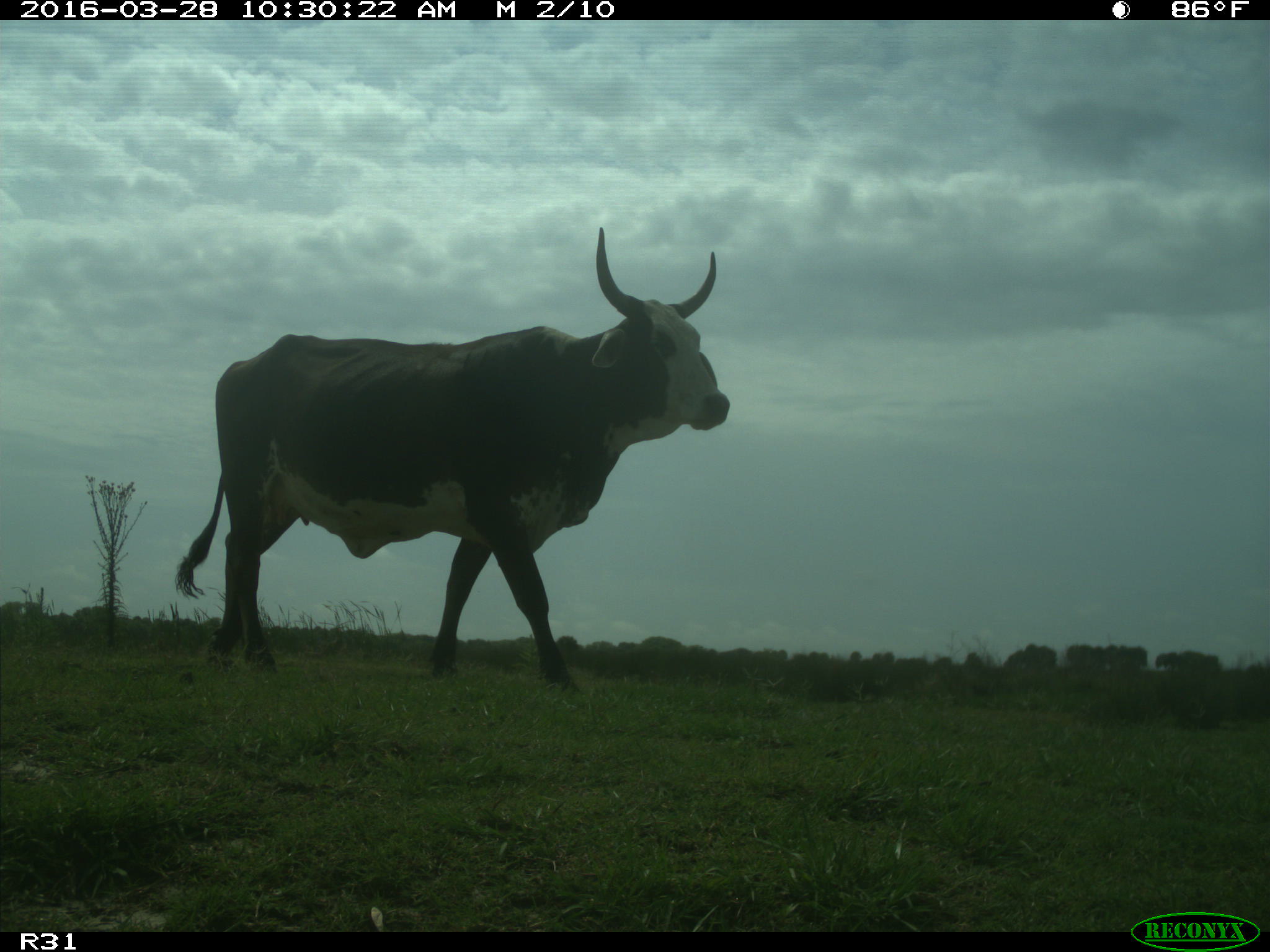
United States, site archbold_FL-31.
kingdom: Animalia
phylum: Chordata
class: Mammalia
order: Artiodactyla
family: Bovidae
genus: Bos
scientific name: Bos taurus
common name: domestic cow